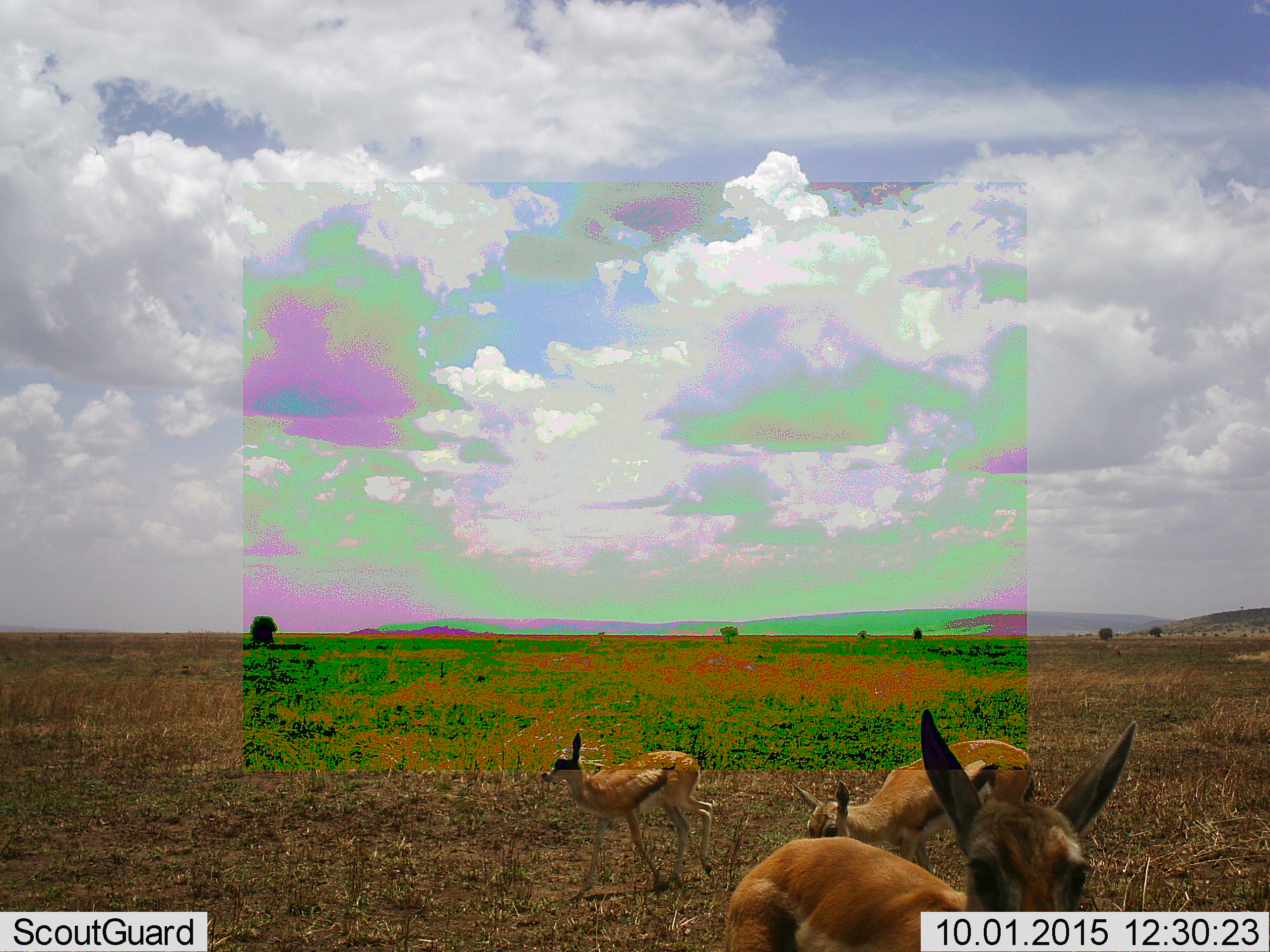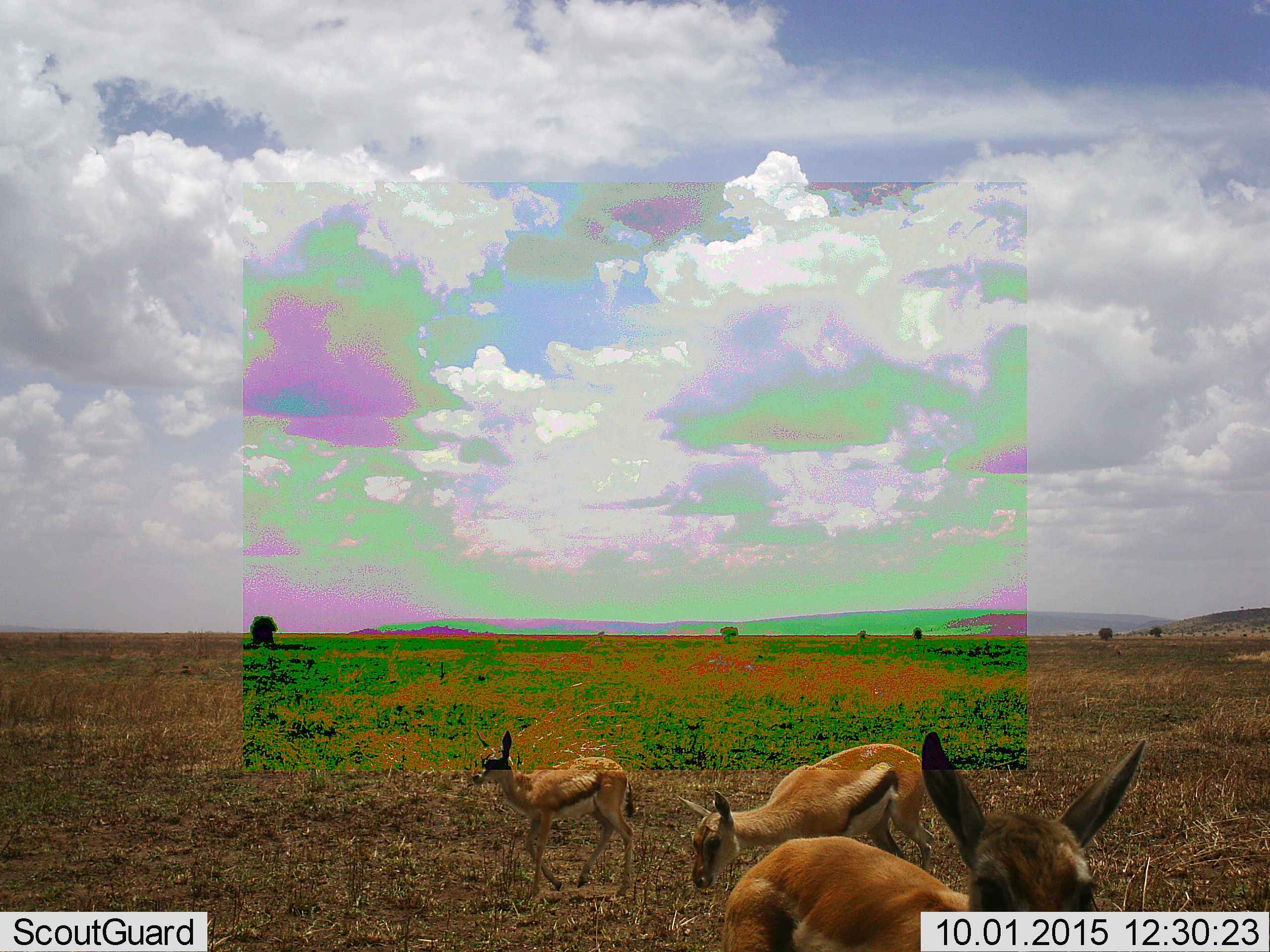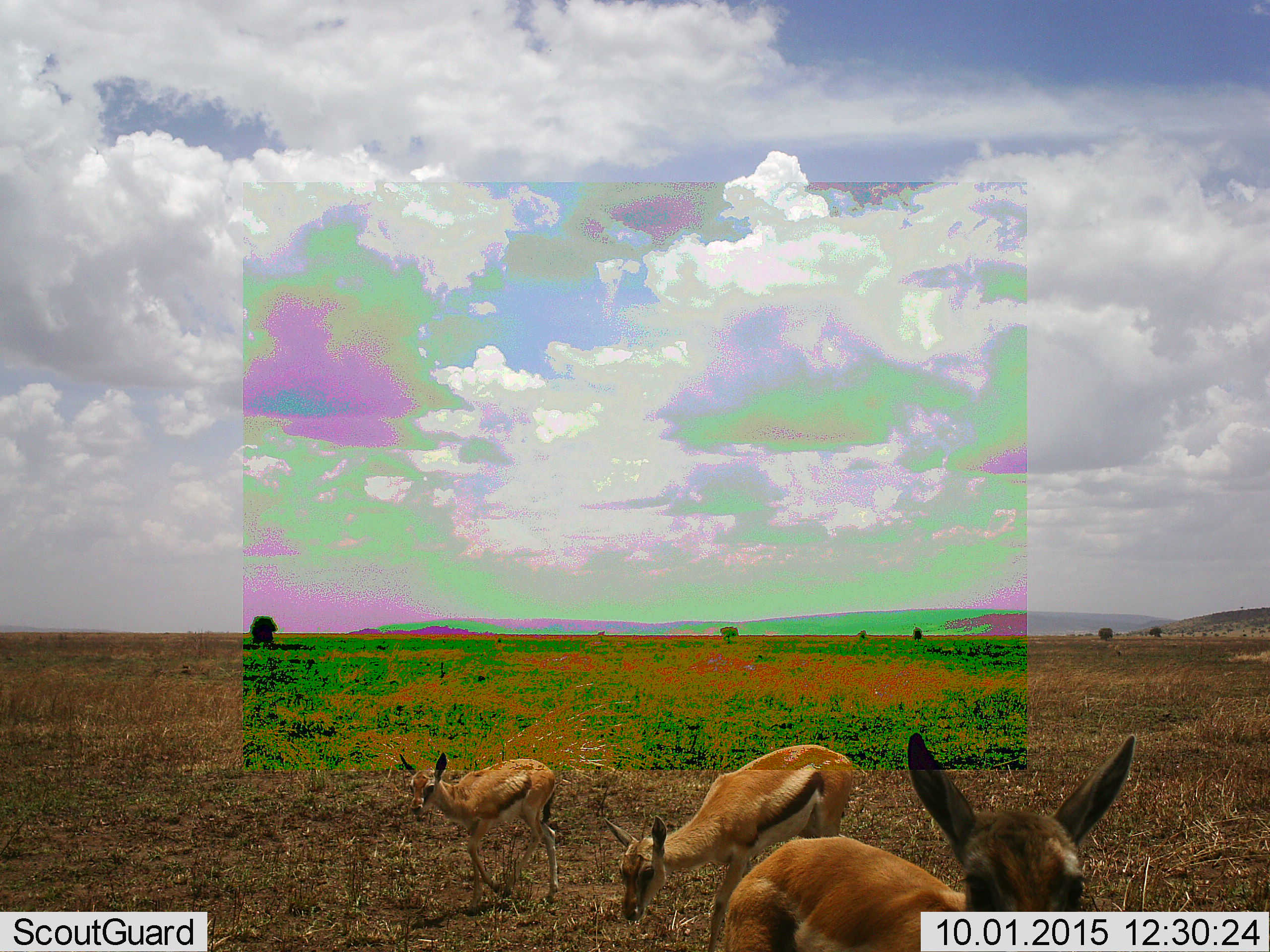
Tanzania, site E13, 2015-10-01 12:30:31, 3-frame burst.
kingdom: Animalia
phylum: Chordata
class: Mammalia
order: Artiodactyla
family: Bovidae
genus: Eudorcas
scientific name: Eudorcas thomsonii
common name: thomson's gazelle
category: gazellethomsons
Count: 3.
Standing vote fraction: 62%.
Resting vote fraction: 0%.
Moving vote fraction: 81%.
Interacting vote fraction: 0%.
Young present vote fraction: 56%.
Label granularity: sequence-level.